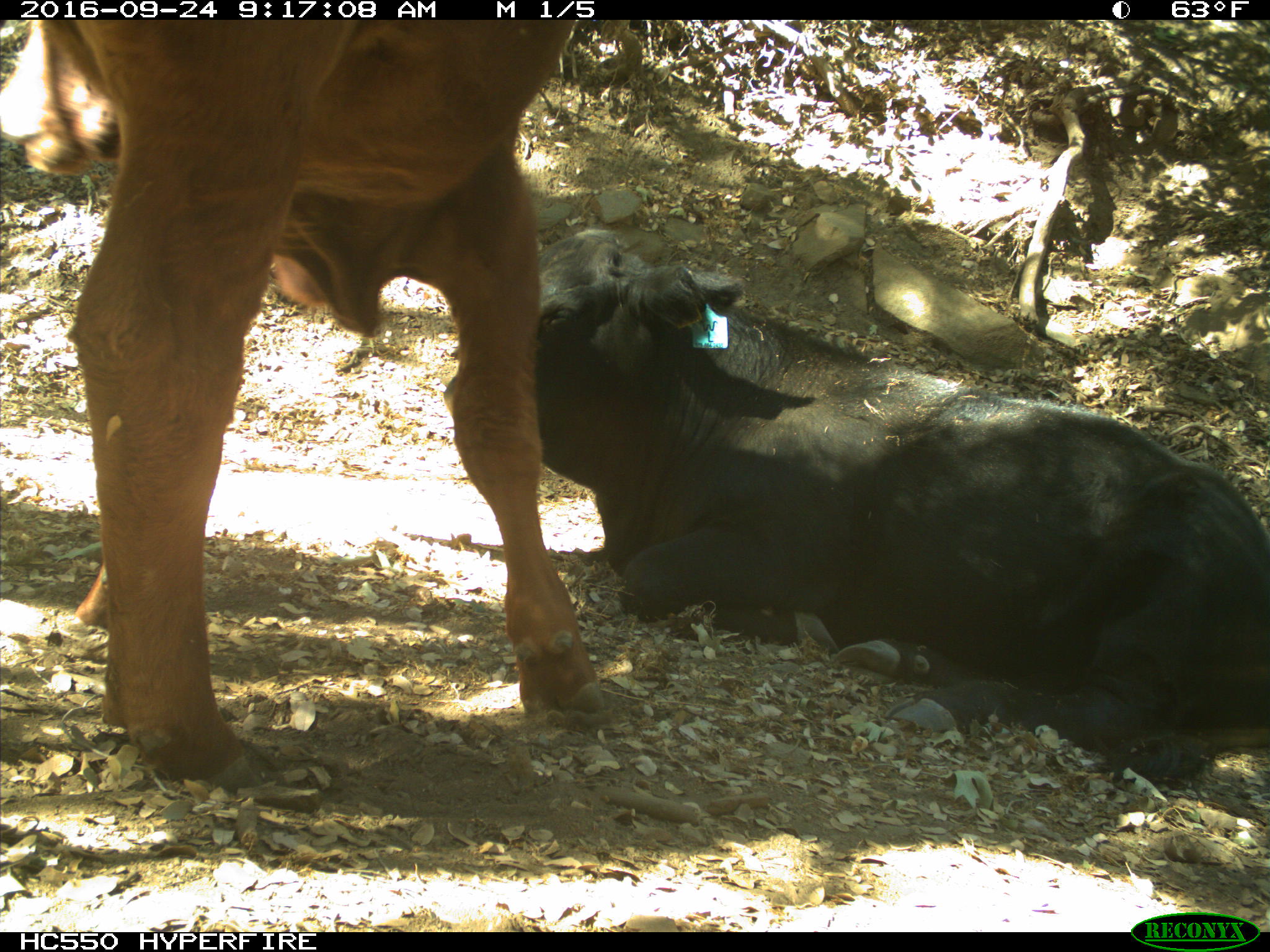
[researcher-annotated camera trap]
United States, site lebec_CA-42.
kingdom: Animalia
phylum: Chordata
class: Mammalia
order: Artiodactyla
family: Bovidae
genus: Bos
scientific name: Bos taurus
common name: domestic cow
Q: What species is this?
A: Bos taurus (domestic cow).